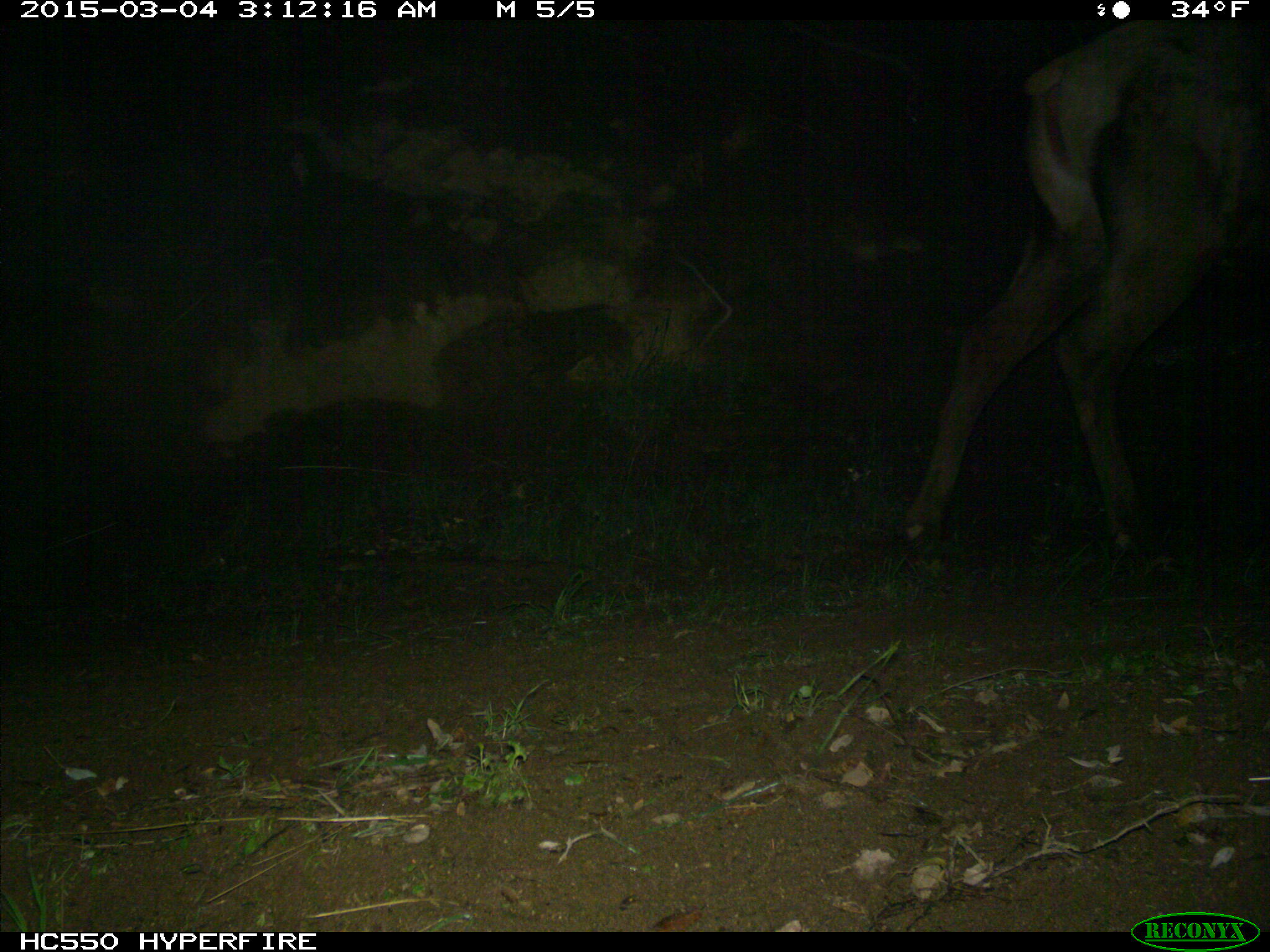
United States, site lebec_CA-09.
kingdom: Animalia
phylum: Chordata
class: Mammalia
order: Artiodactyla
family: Cervidae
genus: Cervus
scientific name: Cervus canadensis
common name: elk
Cervus canadensis (elk).